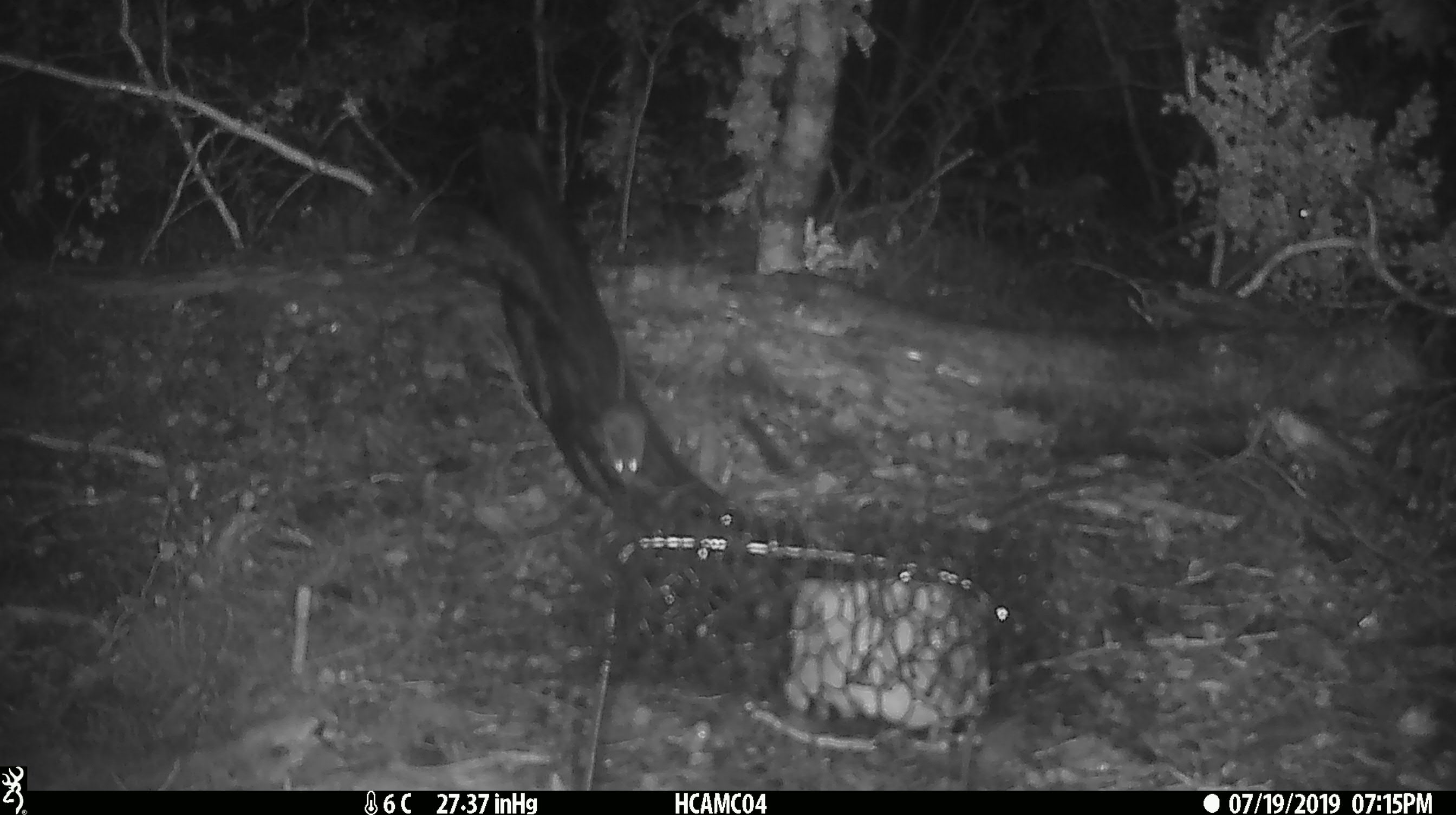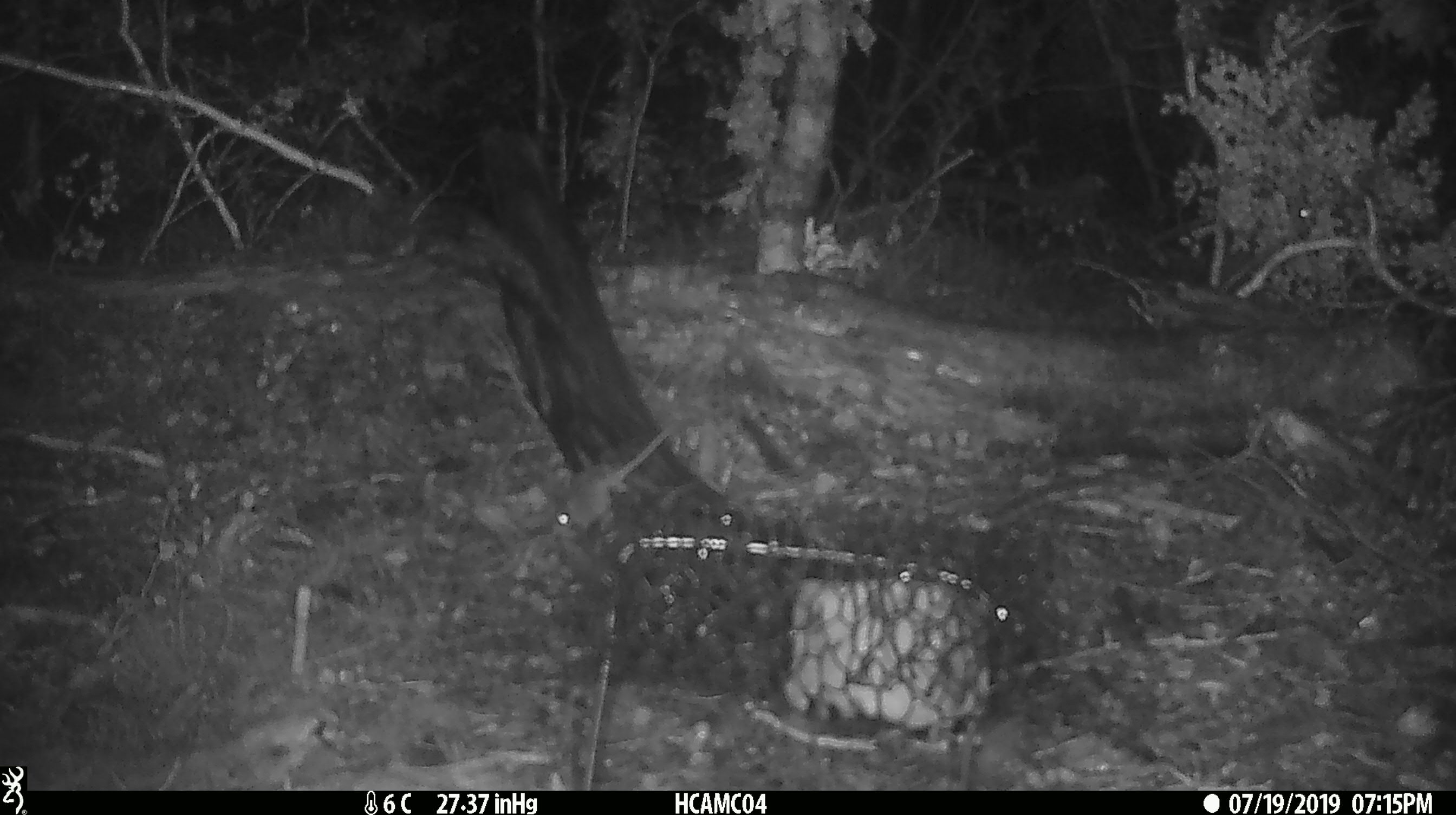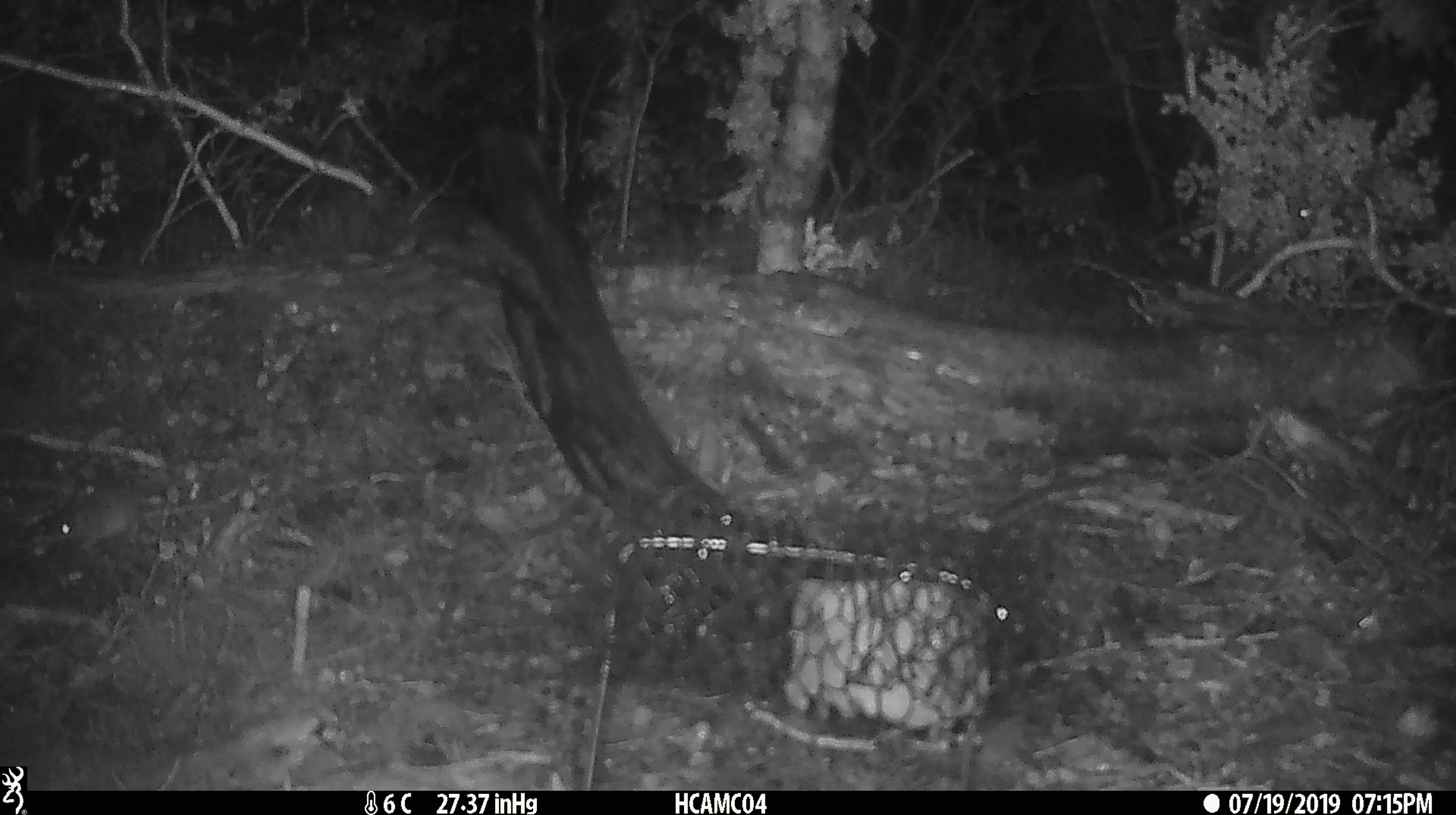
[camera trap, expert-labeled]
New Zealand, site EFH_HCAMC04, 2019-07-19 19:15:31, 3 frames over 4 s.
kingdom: Animalia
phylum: Chordata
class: Mammalia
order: Rodentia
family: Muridae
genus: Mus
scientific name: Mus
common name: mouse